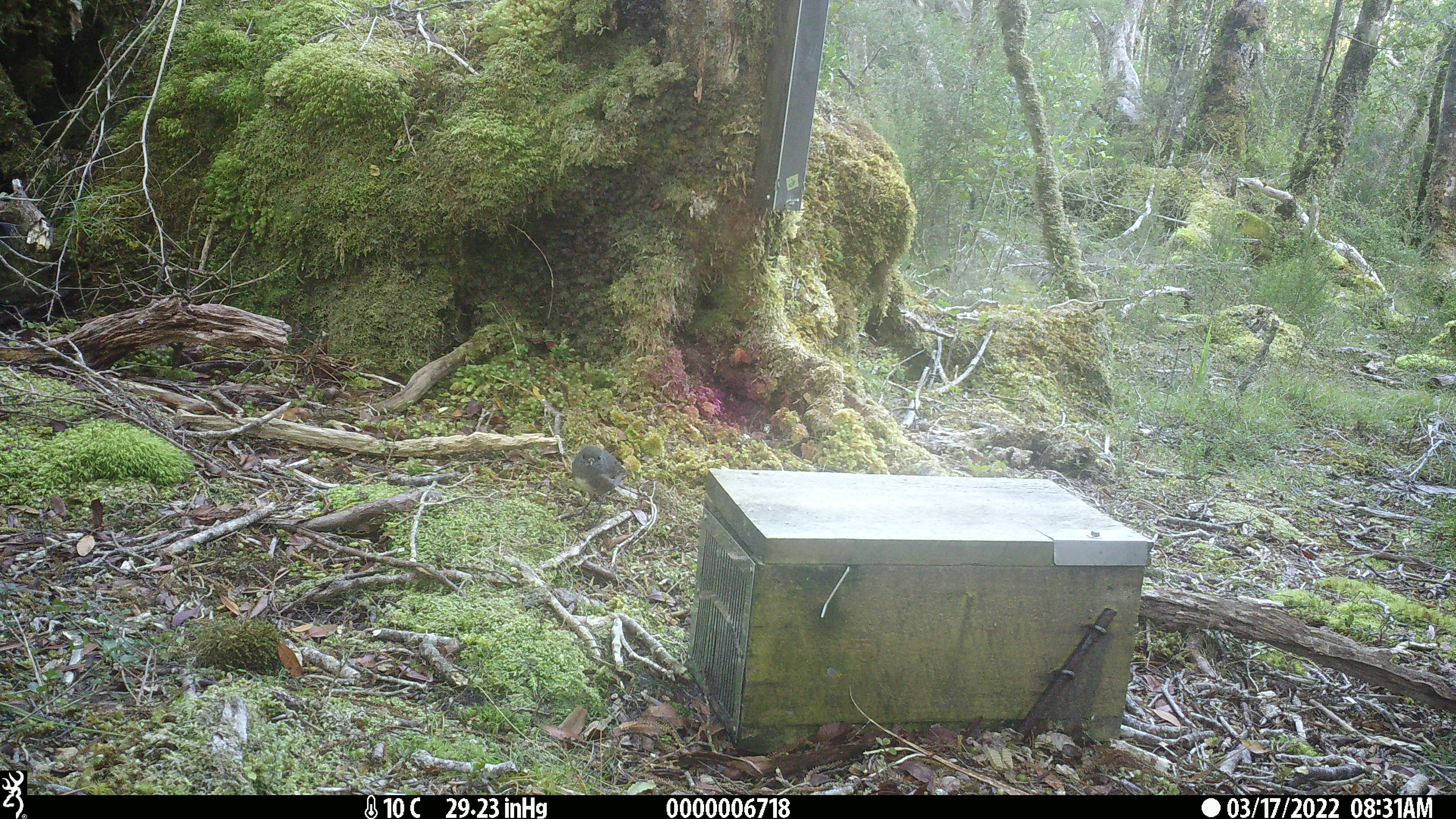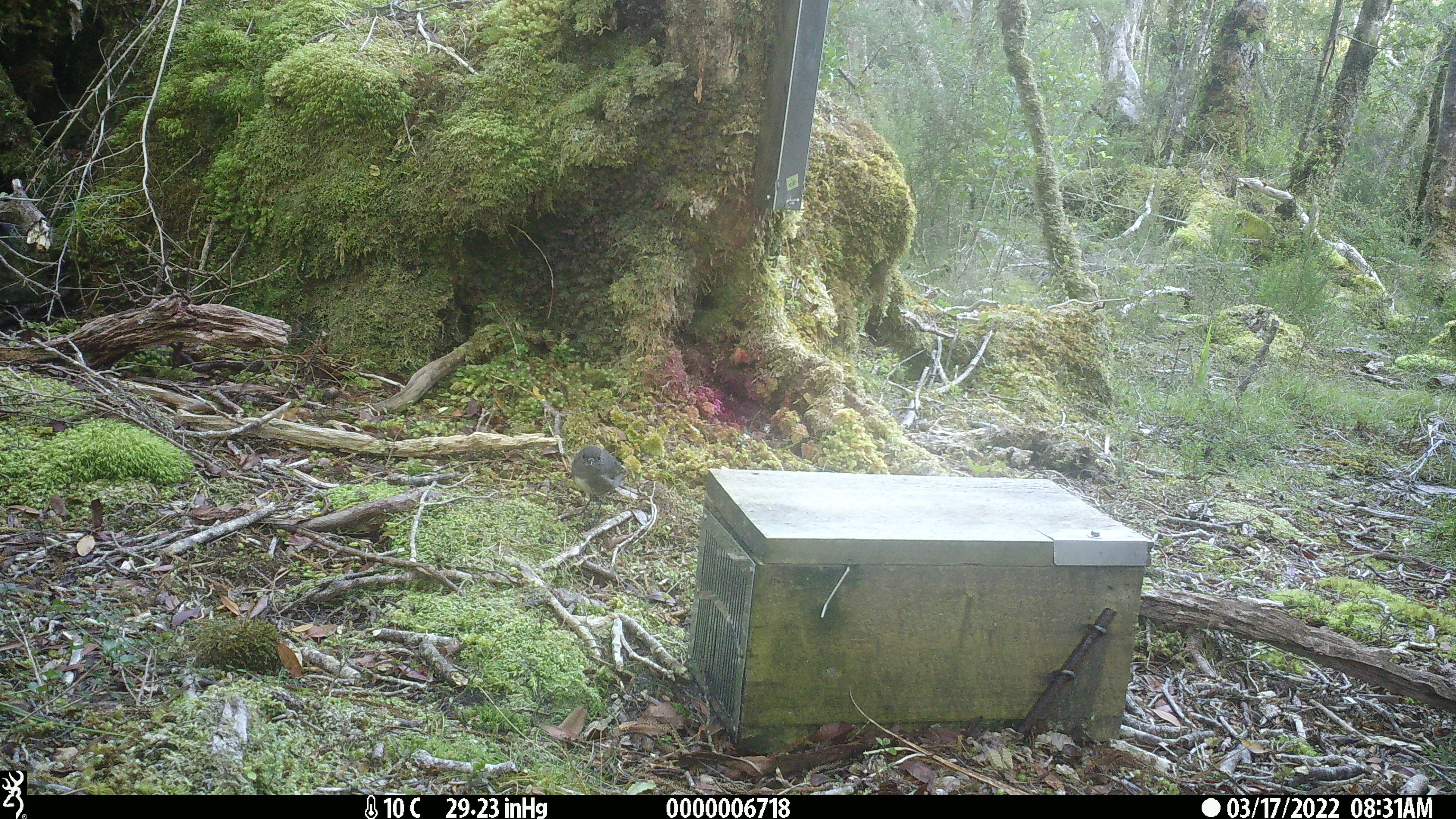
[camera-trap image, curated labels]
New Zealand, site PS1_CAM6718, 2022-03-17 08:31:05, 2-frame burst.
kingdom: Animalia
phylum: Chordata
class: Aves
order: Passeriformes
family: Petroicidae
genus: Petroica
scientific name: Petroica australis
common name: new zealand robin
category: robin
Robin (new zealand robin) (Petroica australis).